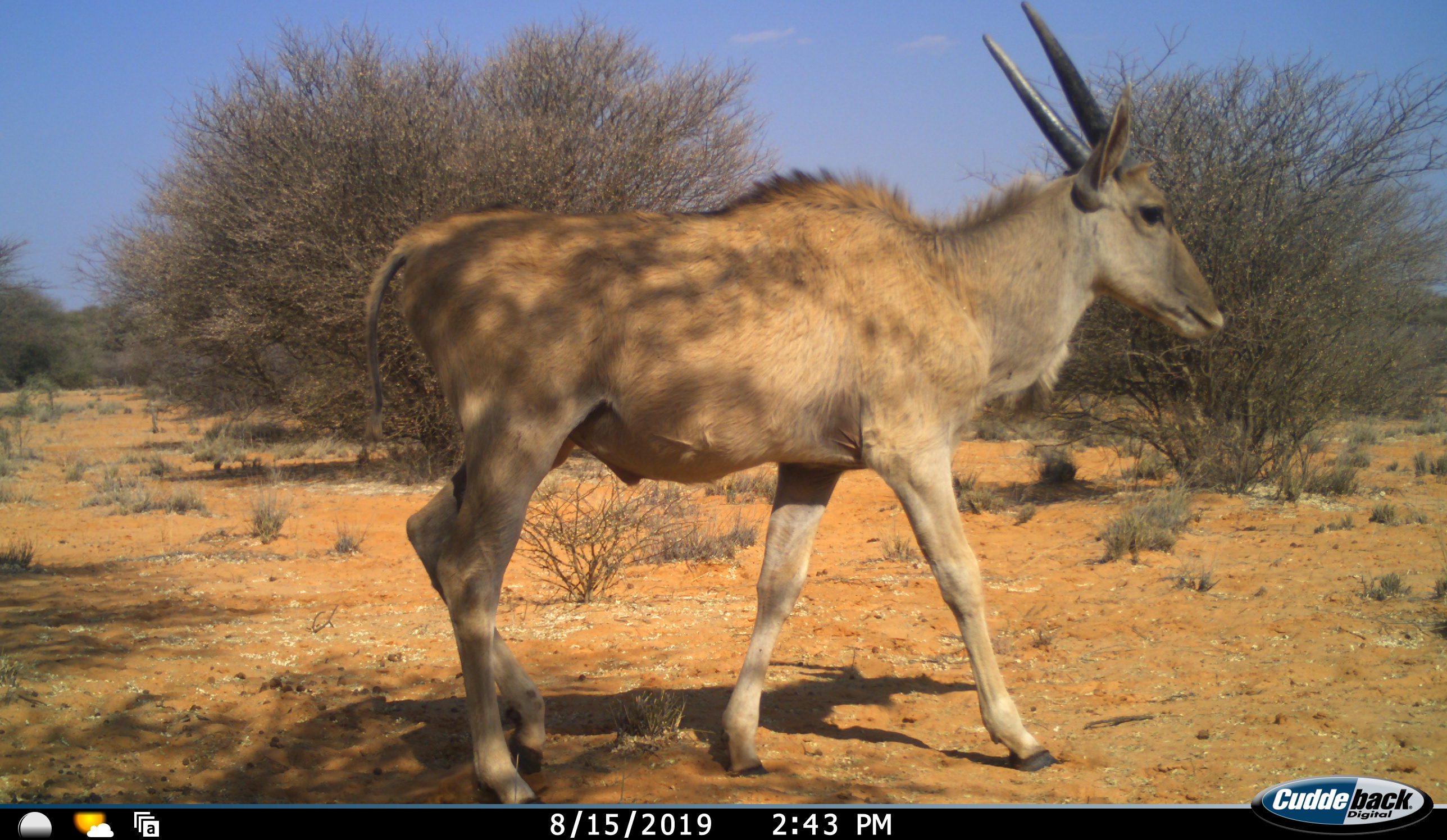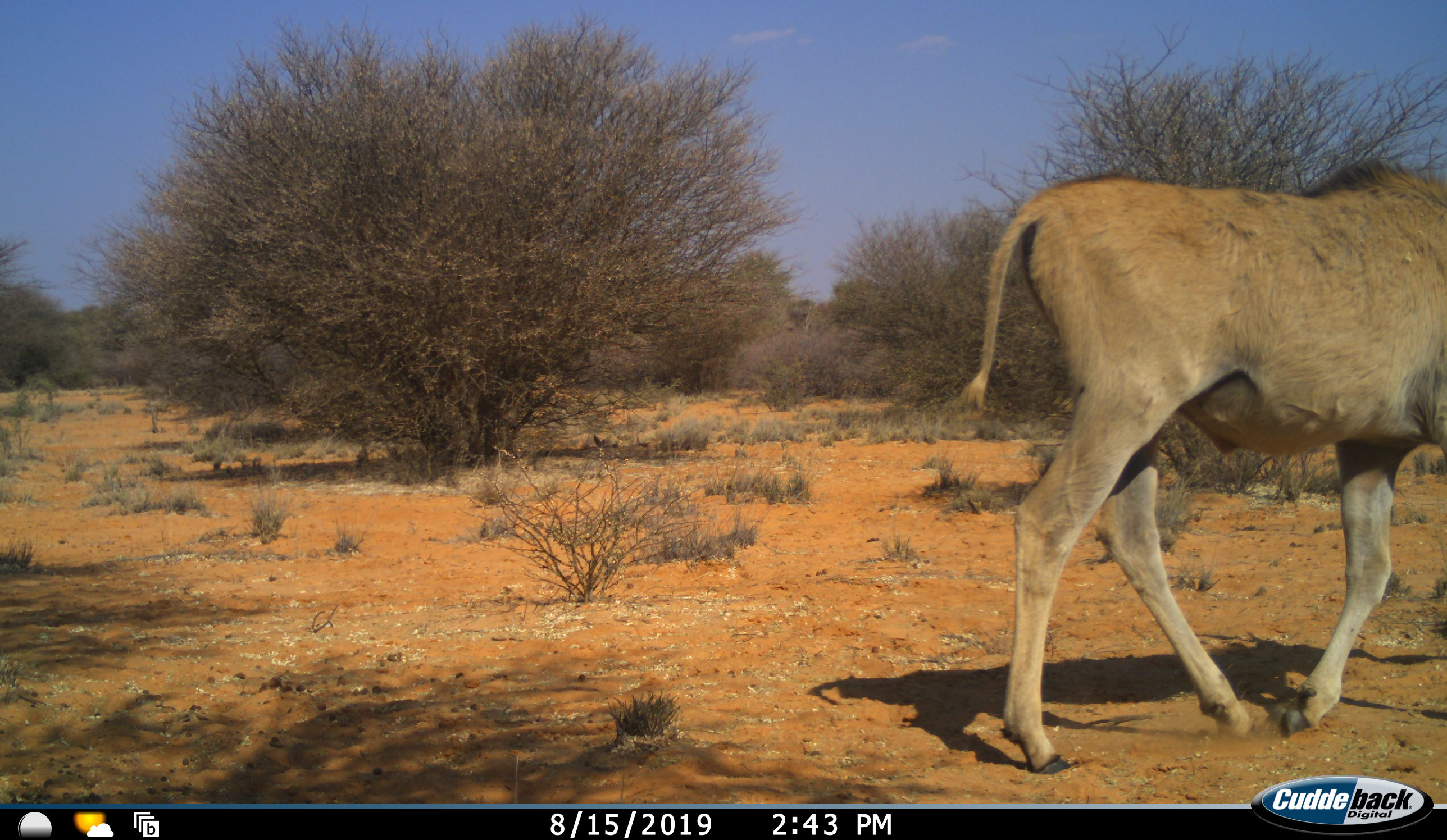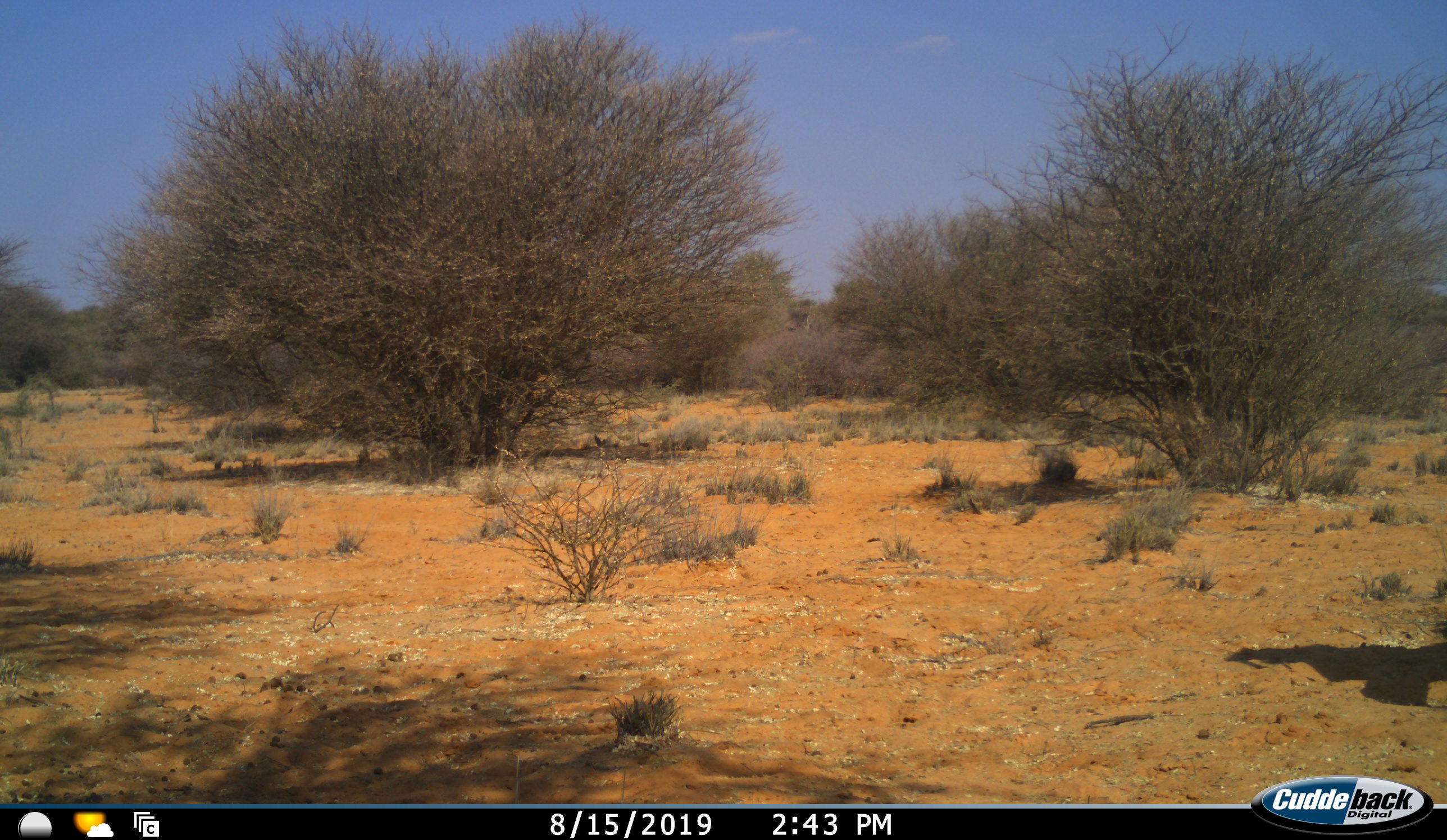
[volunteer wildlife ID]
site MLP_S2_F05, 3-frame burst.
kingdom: Animalia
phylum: Chordata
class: Mammalia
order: Artiodactyla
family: Bovidae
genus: Tragelaphus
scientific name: Tragelaphus oryx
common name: eland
Eland (Tragelaphus oryx), count 1. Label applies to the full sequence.